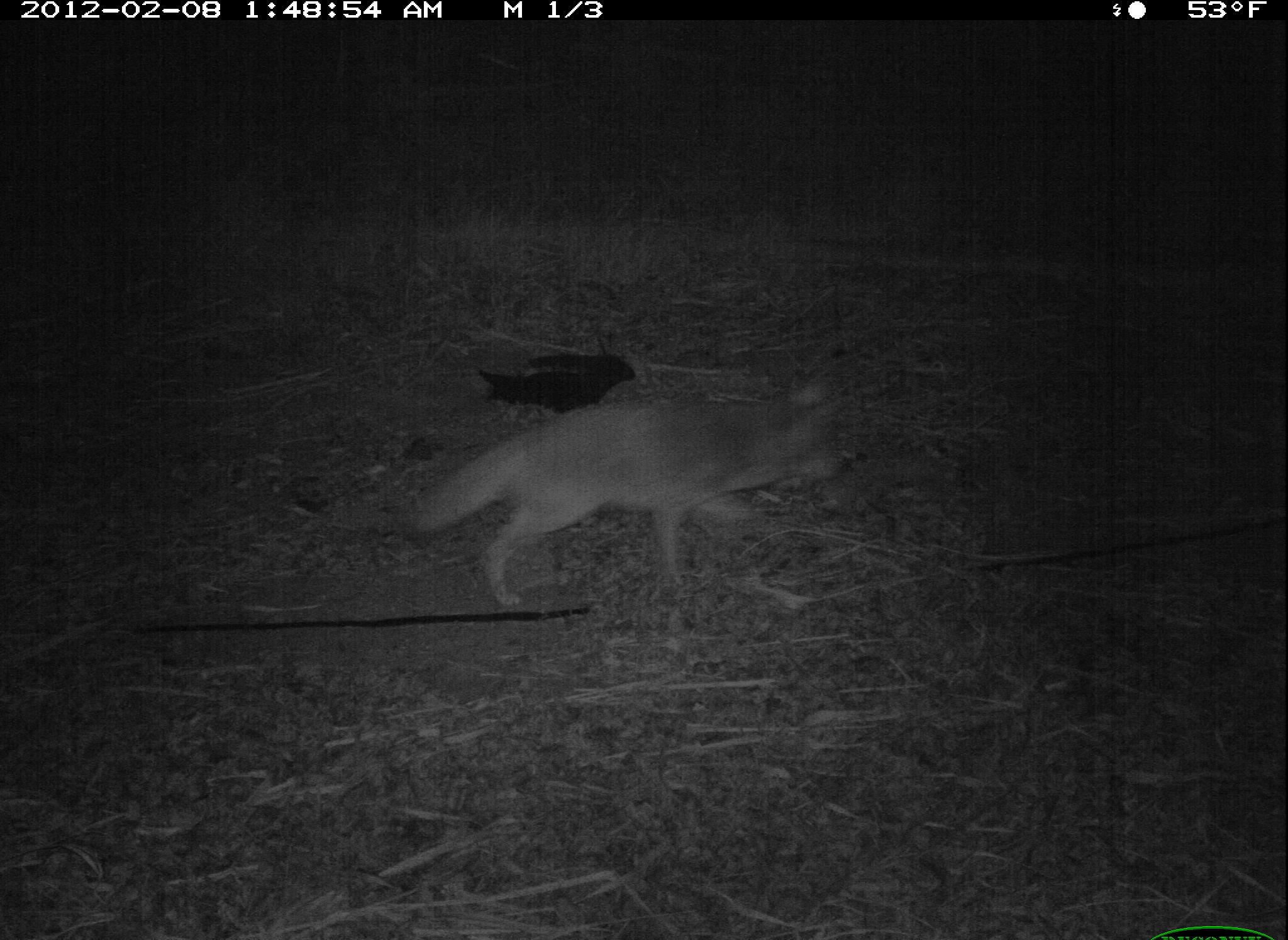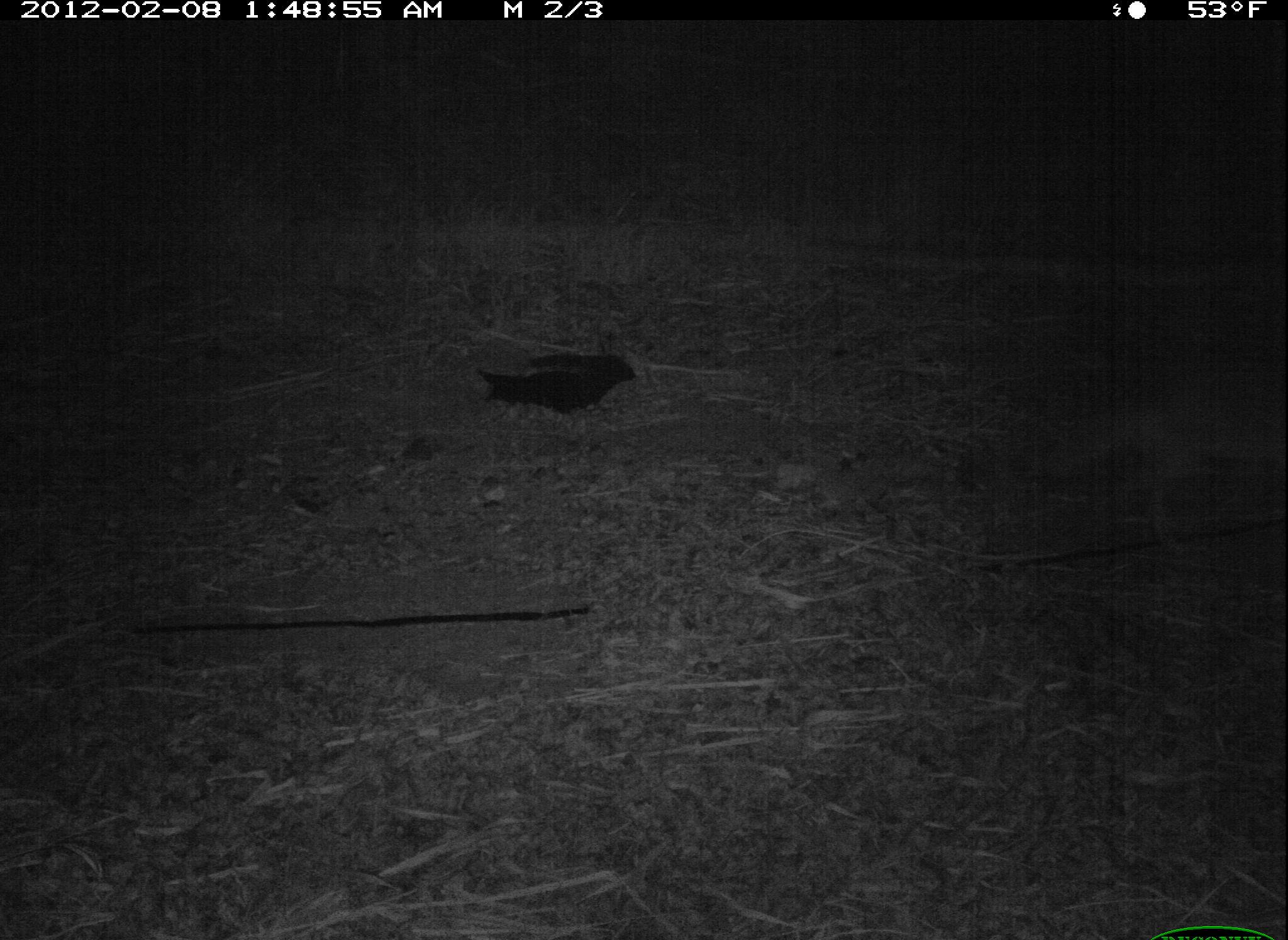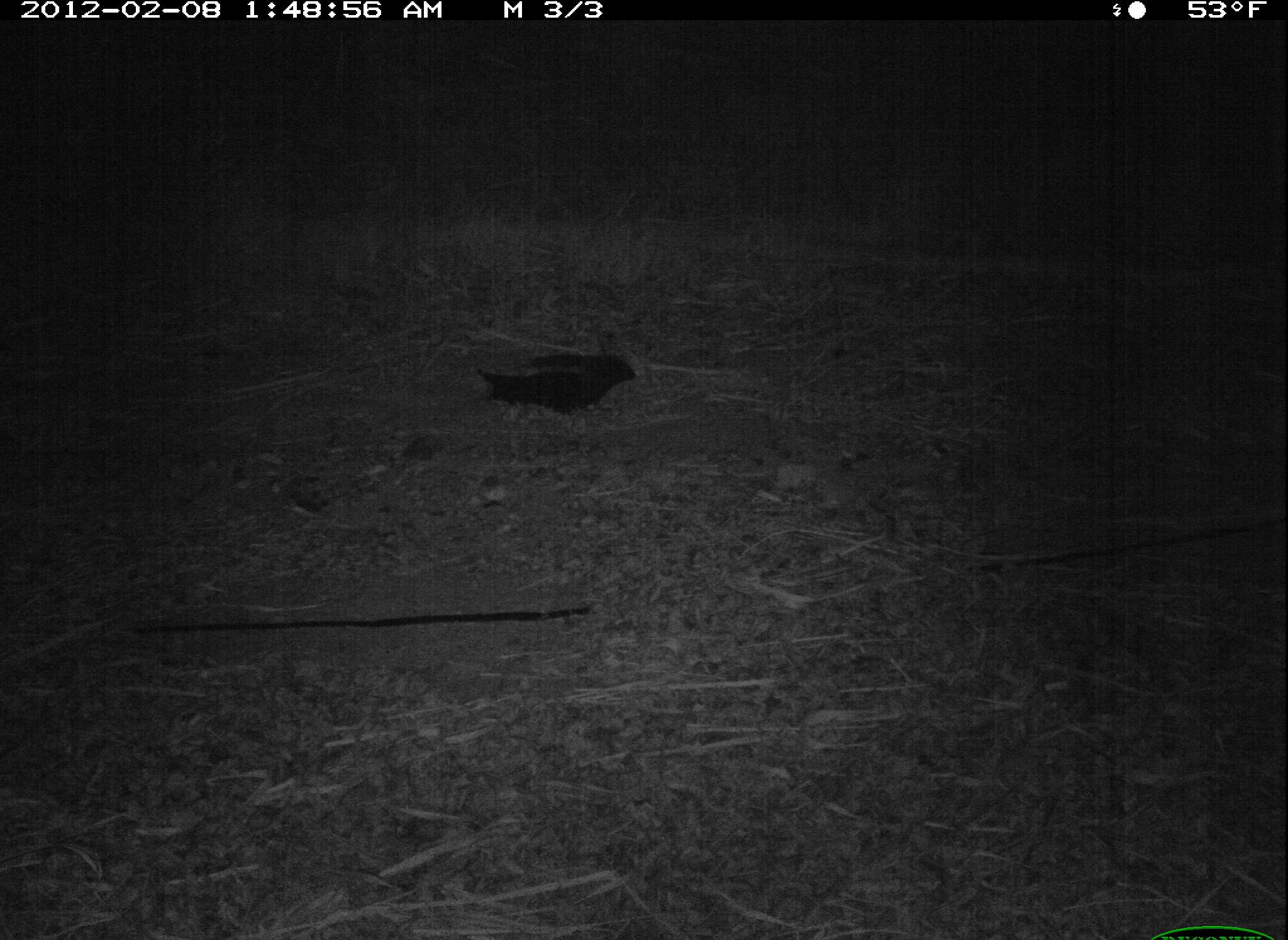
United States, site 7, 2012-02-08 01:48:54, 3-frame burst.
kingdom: Animalia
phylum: Chordata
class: Mammalia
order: Carnivora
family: Canidae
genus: Canis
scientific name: Canis latrans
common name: coyote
Coyote (Canis latrans).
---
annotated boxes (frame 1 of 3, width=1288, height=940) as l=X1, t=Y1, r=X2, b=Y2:
coyote: l=385, t=350, r=884, b=638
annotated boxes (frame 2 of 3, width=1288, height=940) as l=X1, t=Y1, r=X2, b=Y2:
coyote: l=1027, t=348, r=1286, b=573